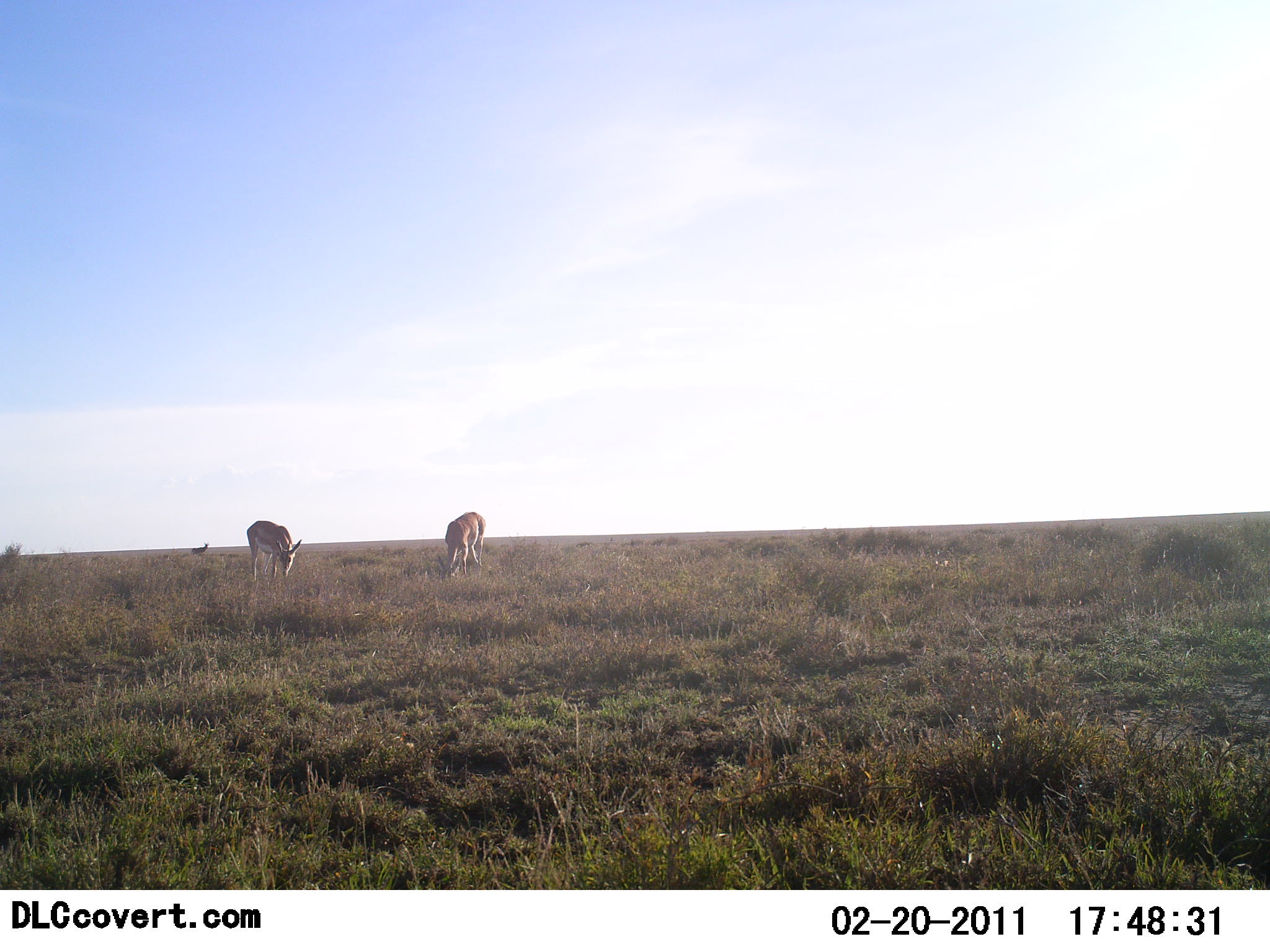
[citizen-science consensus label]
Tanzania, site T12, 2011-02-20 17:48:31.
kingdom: Animalia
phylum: Chordata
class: Mammalia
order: Artiodactyla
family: Bovidae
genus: Nanger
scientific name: Nanger granti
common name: grant's gazelle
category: gazellegrants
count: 2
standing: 25%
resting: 0%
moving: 0%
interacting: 0%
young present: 0%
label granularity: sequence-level